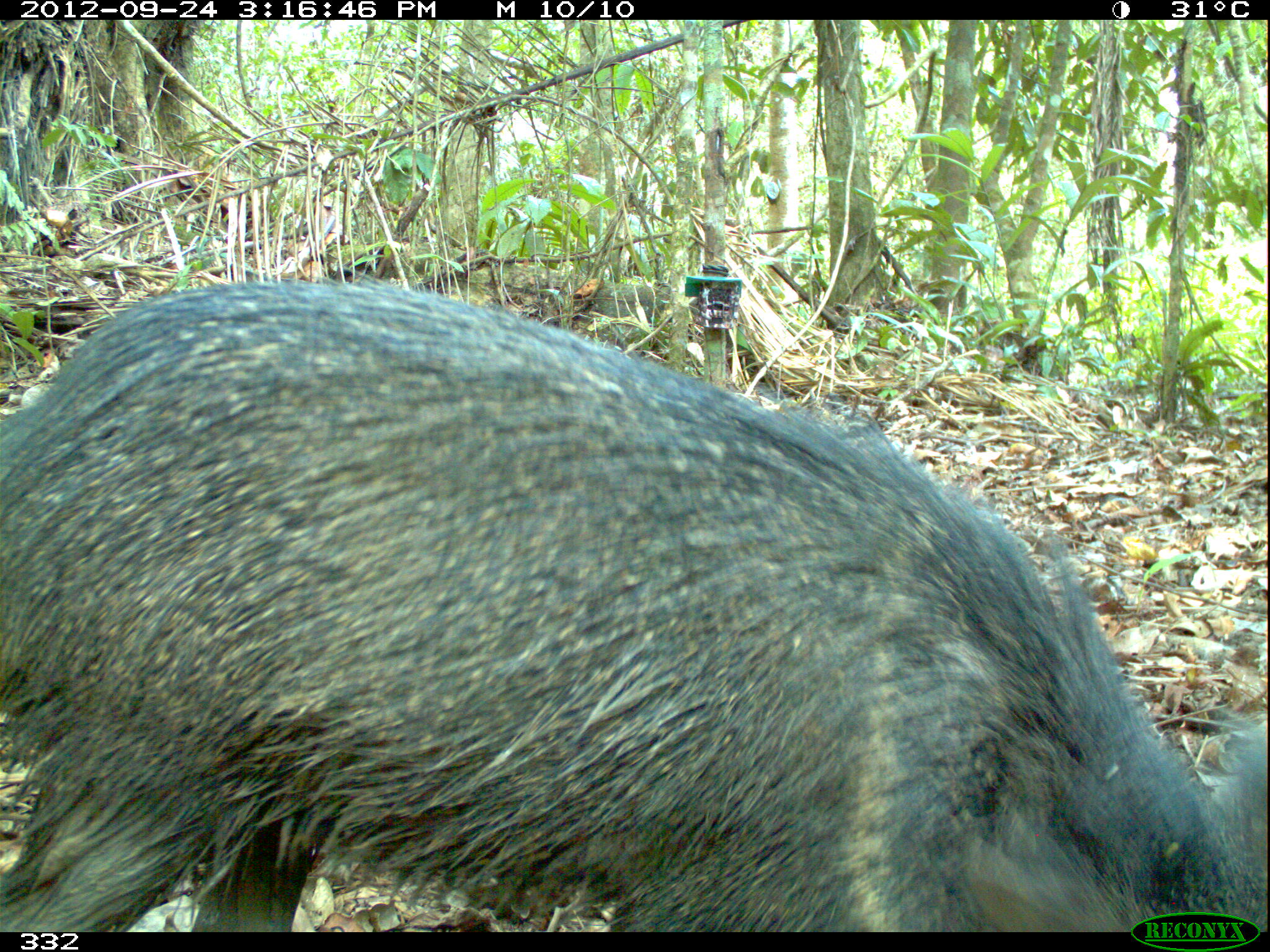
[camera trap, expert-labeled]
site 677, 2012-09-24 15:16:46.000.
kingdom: Animalia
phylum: Chordata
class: Mammalia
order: Artiodactyla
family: Tayassuidae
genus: Pecari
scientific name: Pecari tajacu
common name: collared peccary